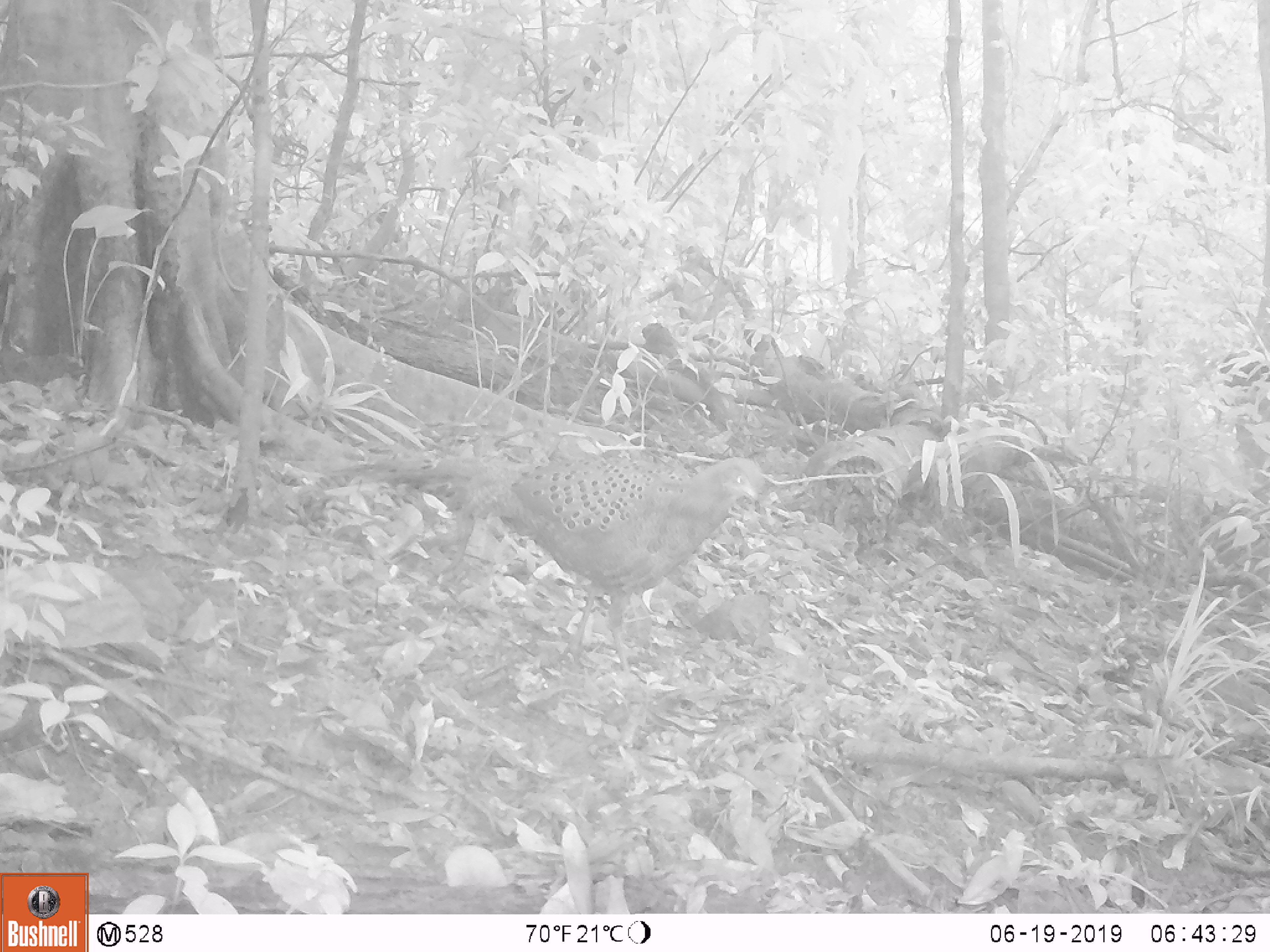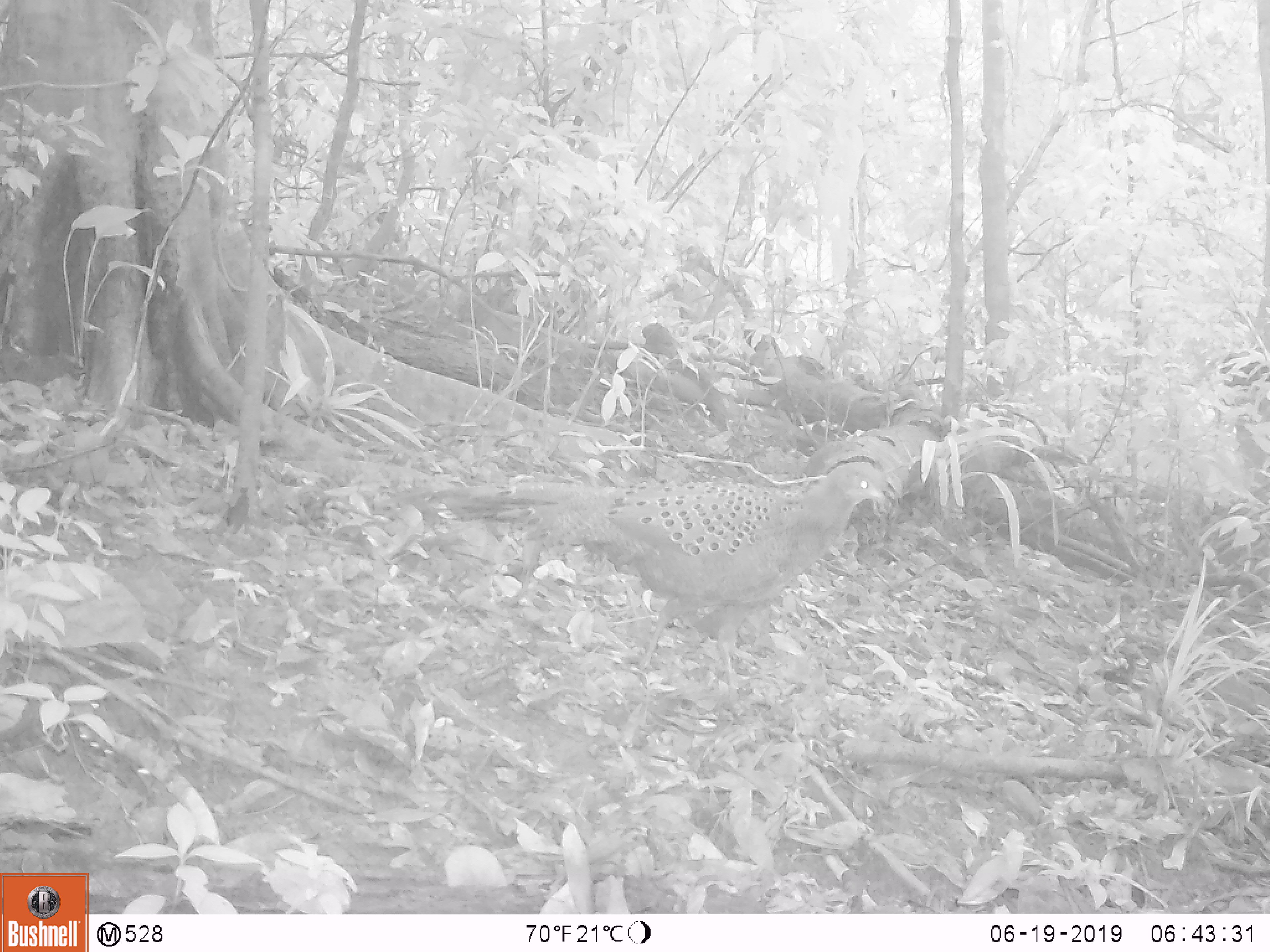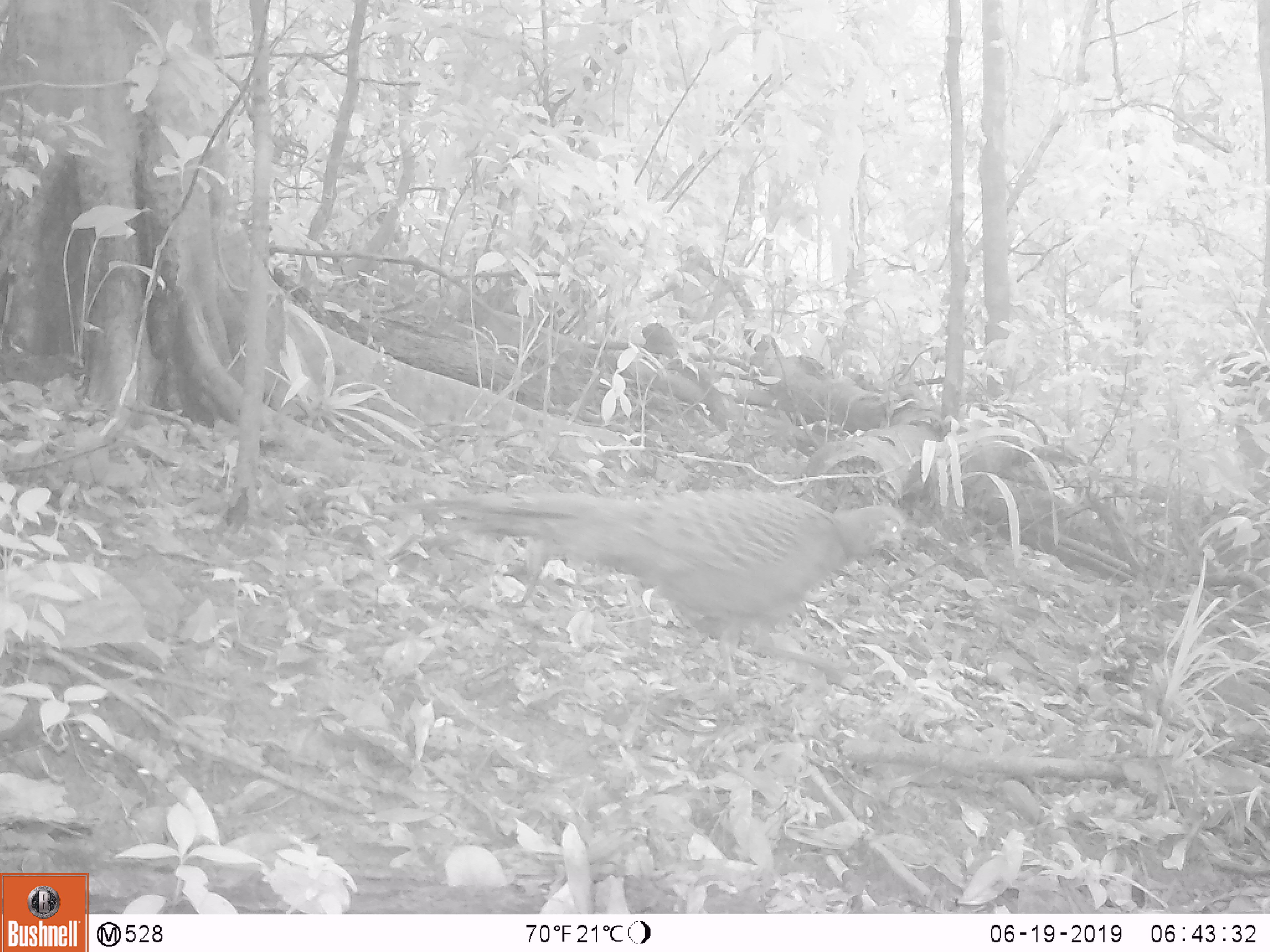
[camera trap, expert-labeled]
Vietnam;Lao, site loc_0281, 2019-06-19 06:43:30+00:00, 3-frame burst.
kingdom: Animalia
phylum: Chordata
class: Aves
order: Galliformes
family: Phasianidae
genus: Polyplectron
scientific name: Polyplectron bicalcaratum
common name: gray peacock-pheasant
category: grey peacock pheasant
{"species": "grey peacock pheasant (gray peacock-pheasant) (Polyplectron bicalcaratum)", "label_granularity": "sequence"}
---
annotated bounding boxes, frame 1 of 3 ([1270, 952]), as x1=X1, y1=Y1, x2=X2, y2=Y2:
grey peacock pheasant: x1=321, y1=455, x2=771, y2=674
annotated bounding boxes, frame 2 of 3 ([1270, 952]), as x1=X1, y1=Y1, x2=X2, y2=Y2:
grey peacock pheasant: x1=372, y1=460, x2=889, y2=693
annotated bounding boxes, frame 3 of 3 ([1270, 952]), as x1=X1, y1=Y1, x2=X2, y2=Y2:
grey peacock pheasant: x1=368, y1=487, x2=907, y2=718